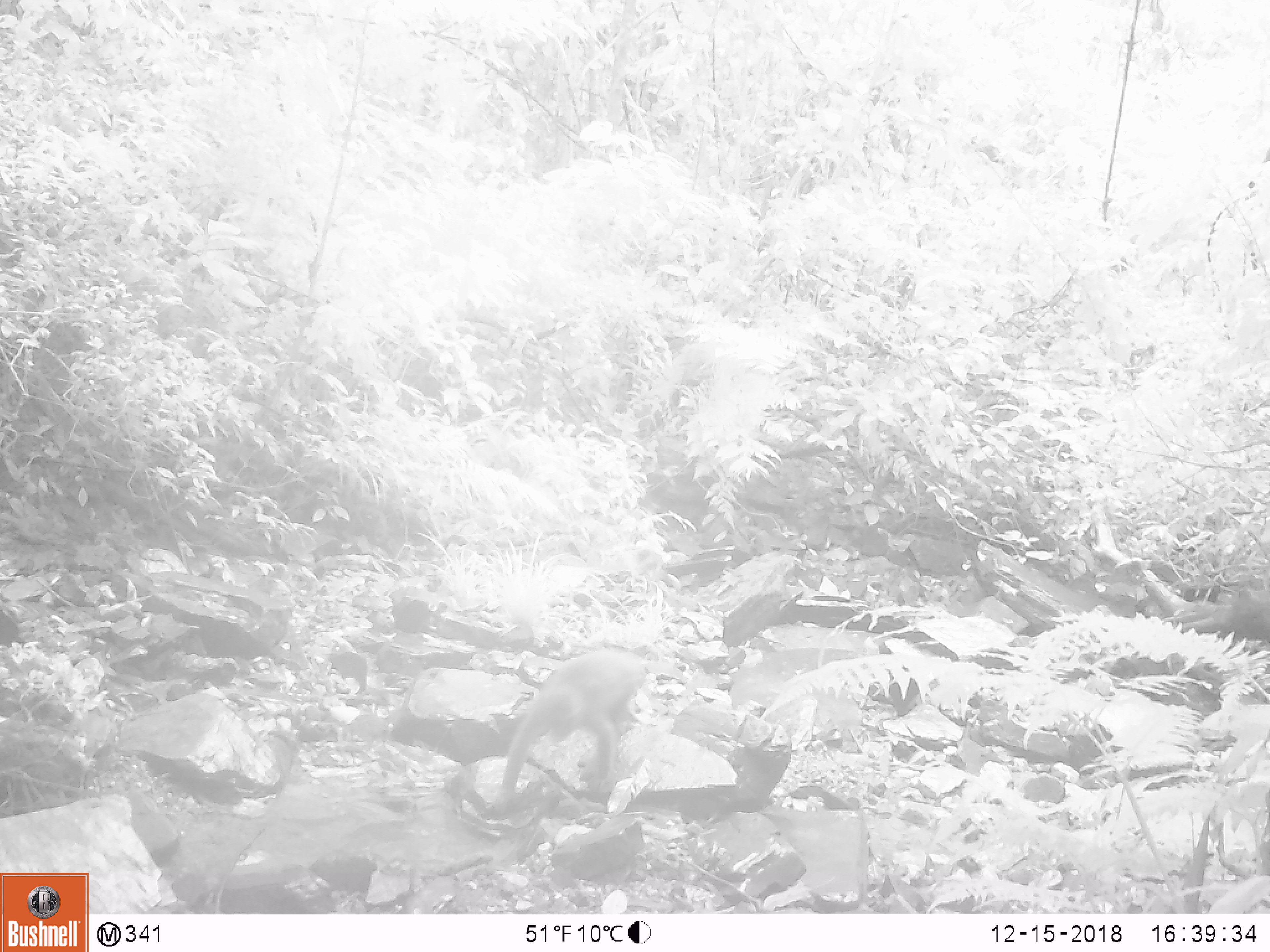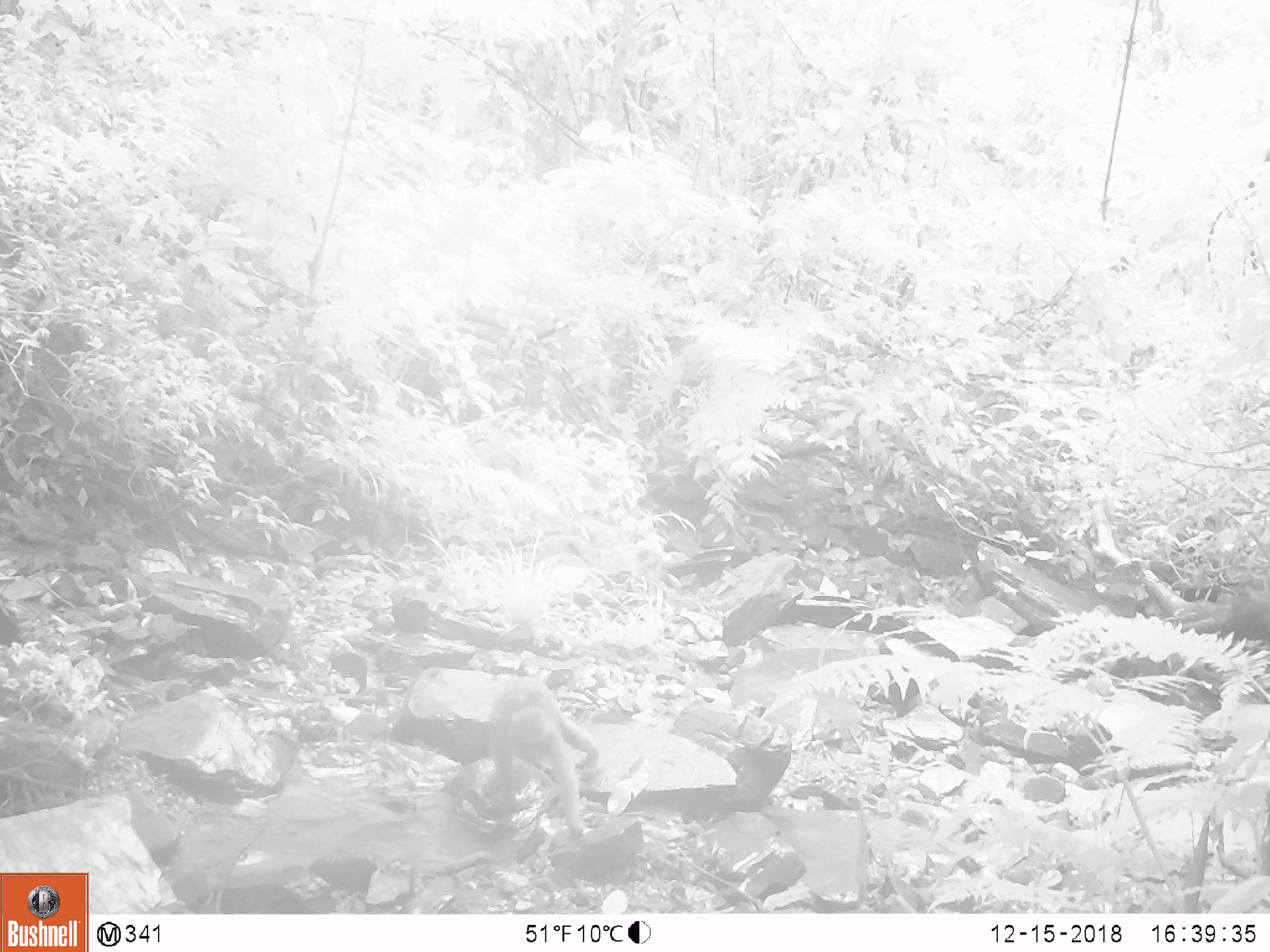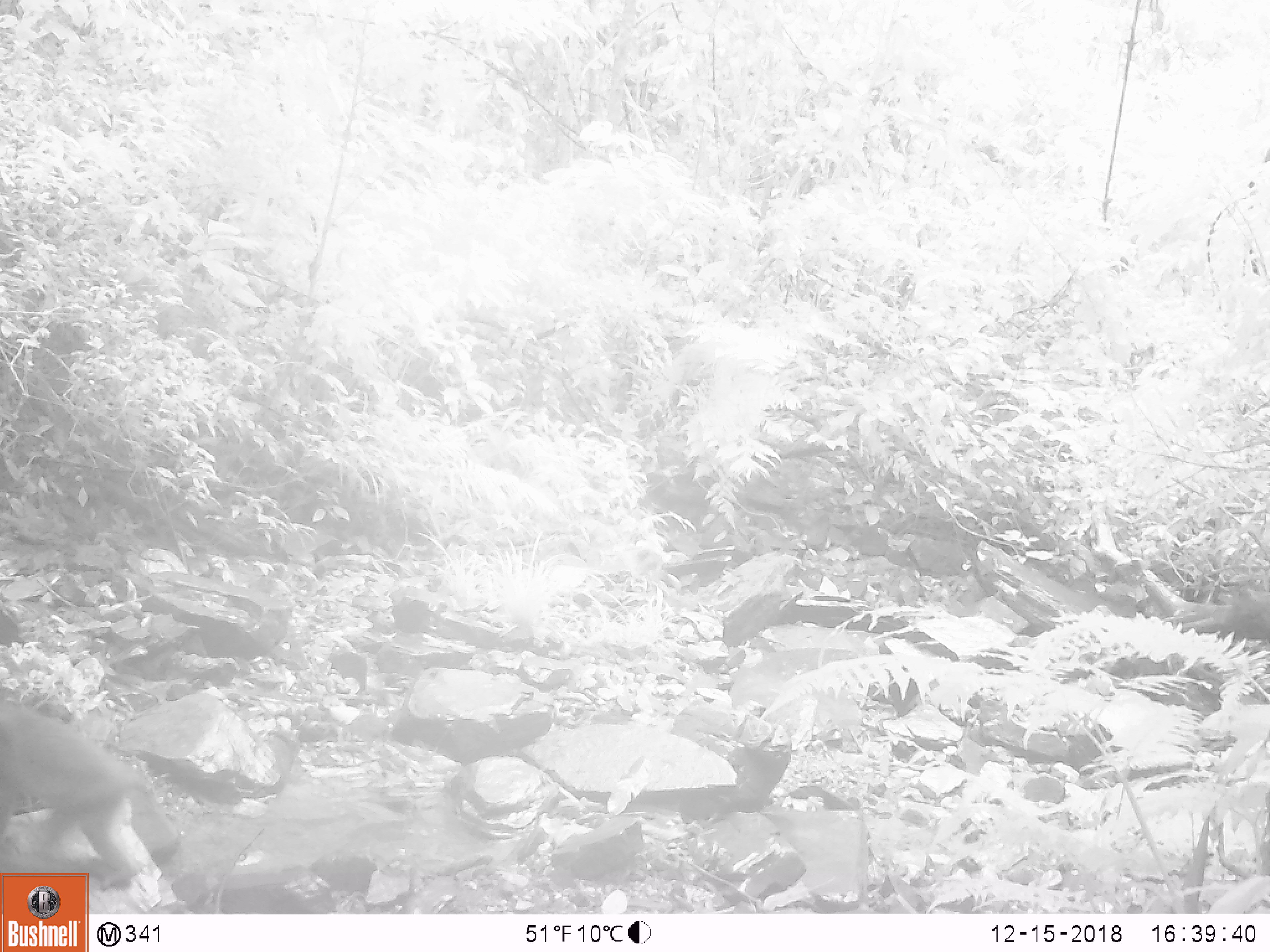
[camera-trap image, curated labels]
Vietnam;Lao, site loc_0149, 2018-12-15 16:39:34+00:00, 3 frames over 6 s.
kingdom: Animalia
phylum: Chordata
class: Mammalia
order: Primates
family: Cercopithecidae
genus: Macaca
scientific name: Macaca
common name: macaques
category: assam or rhesus macaque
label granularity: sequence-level